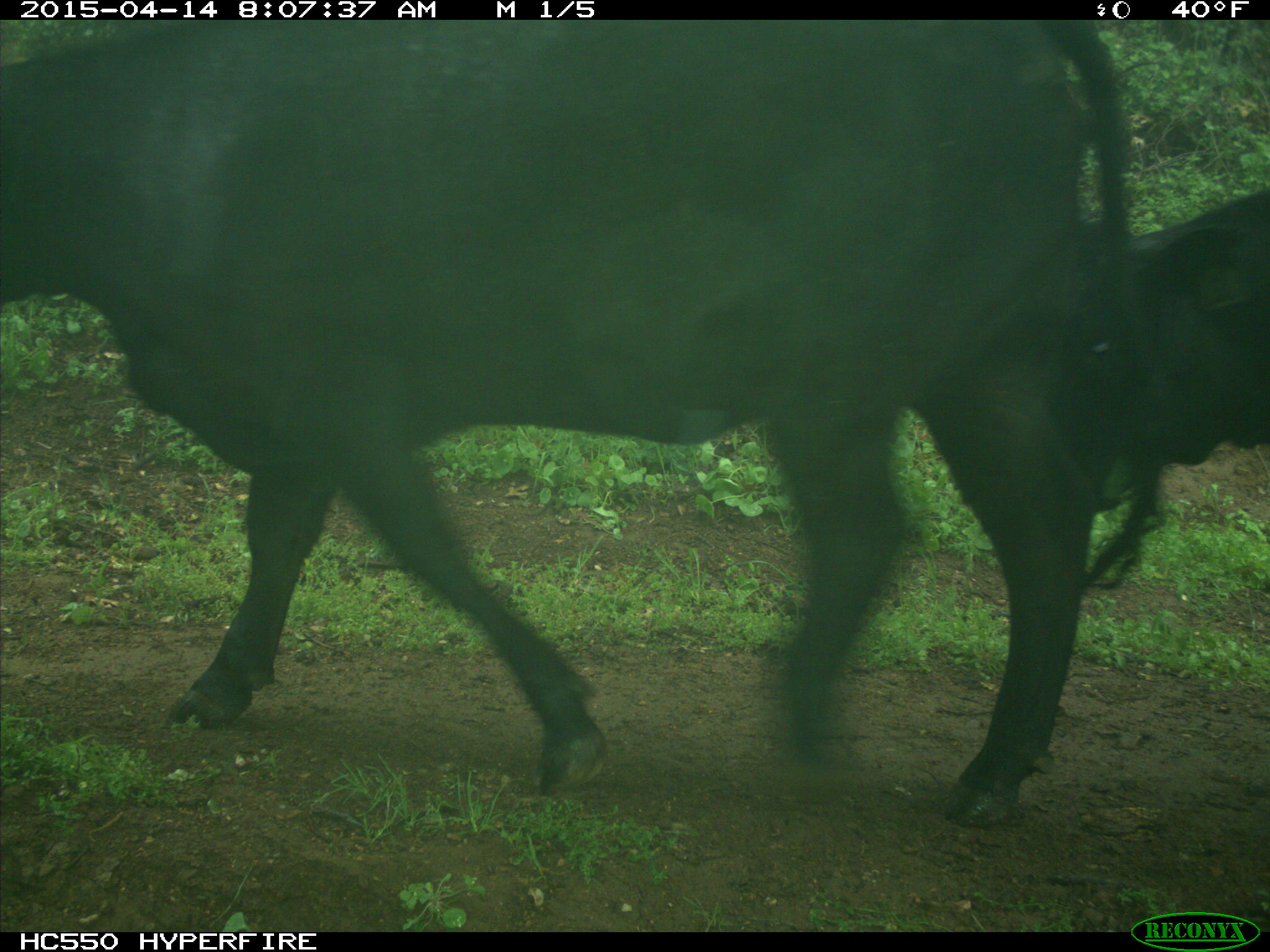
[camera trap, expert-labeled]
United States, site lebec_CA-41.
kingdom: Animalia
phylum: Chordata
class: Mammalia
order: Artiodactyla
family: Bovidae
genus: Bos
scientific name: Bos taurus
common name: domestic cow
Bos taurus (domestic cow).